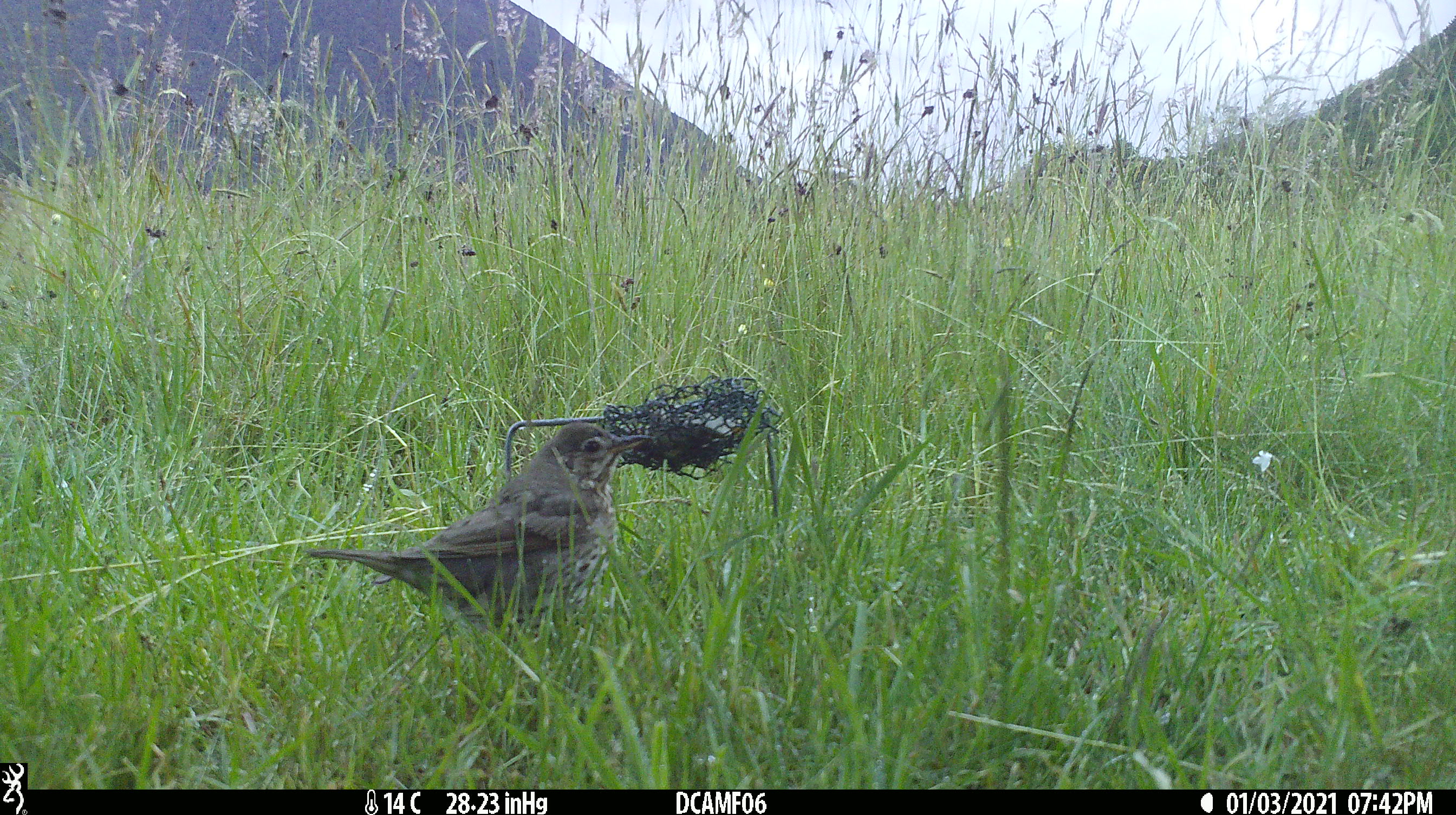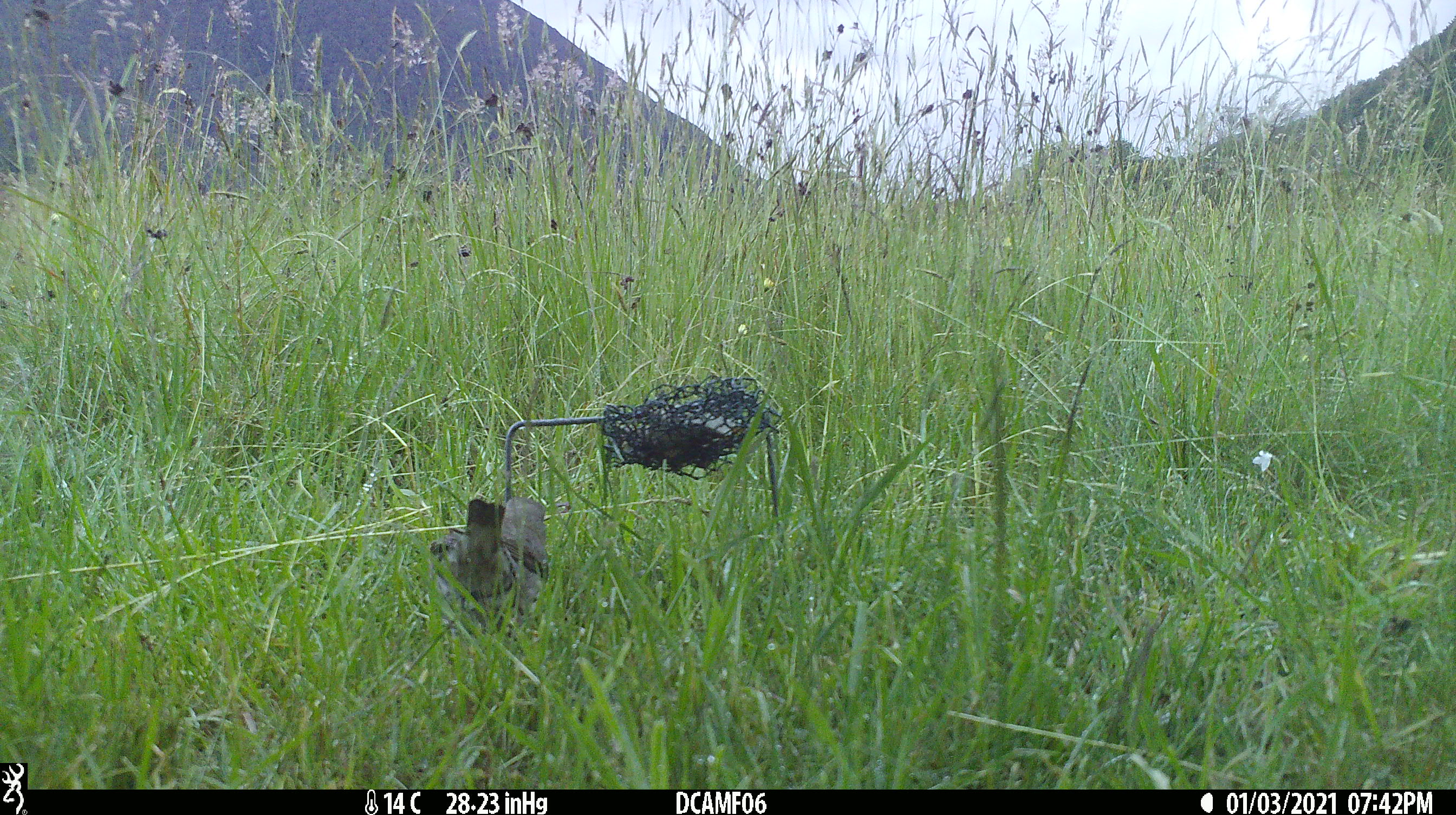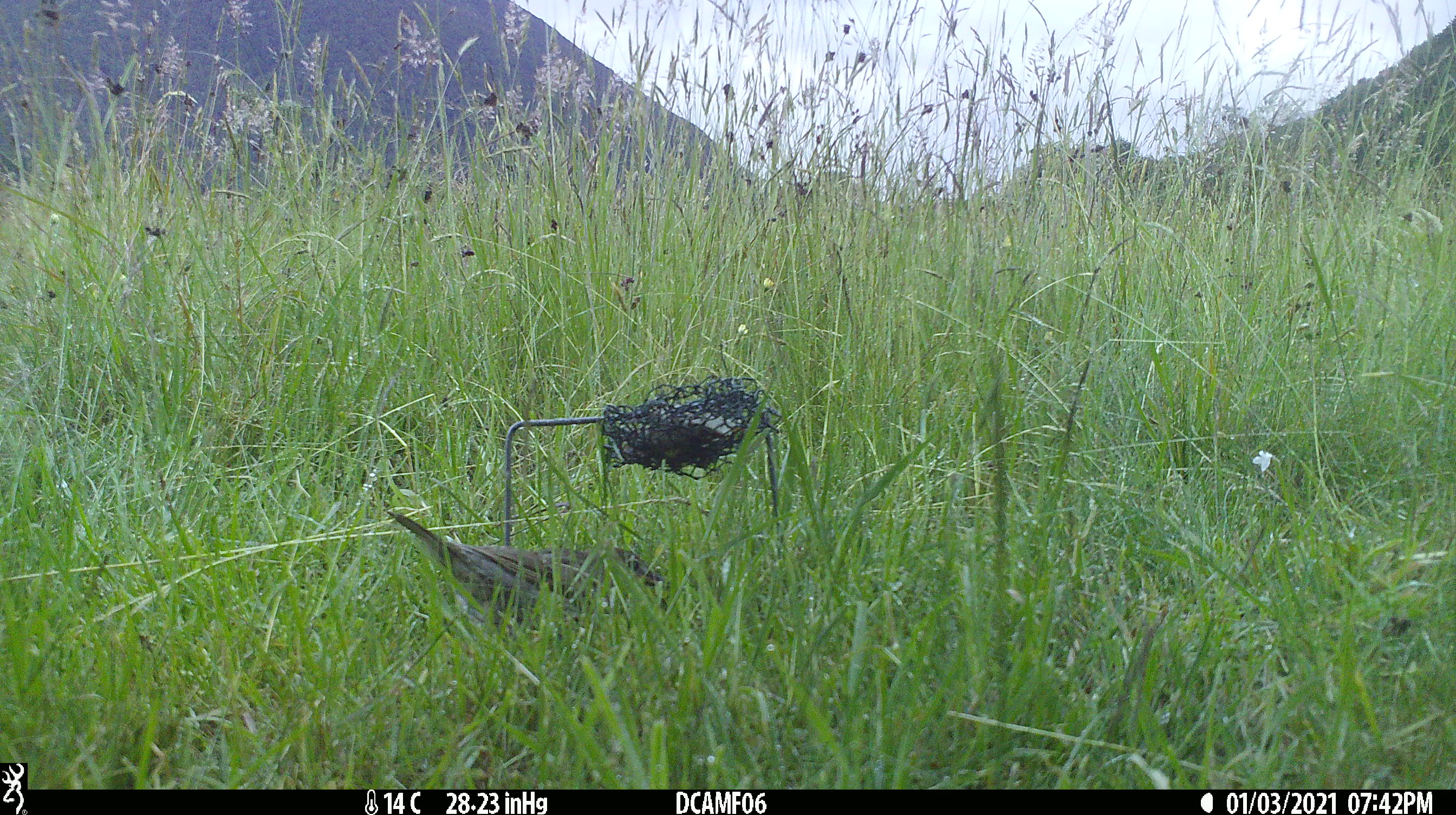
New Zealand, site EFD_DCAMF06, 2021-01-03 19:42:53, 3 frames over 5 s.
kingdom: Animalia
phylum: Chordata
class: Aves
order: Passeriformes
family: Turdidae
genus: Turdus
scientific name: Turdus philomelos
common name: song thrush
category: thrush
Thrush (song thrush) (Turdus philomelos).